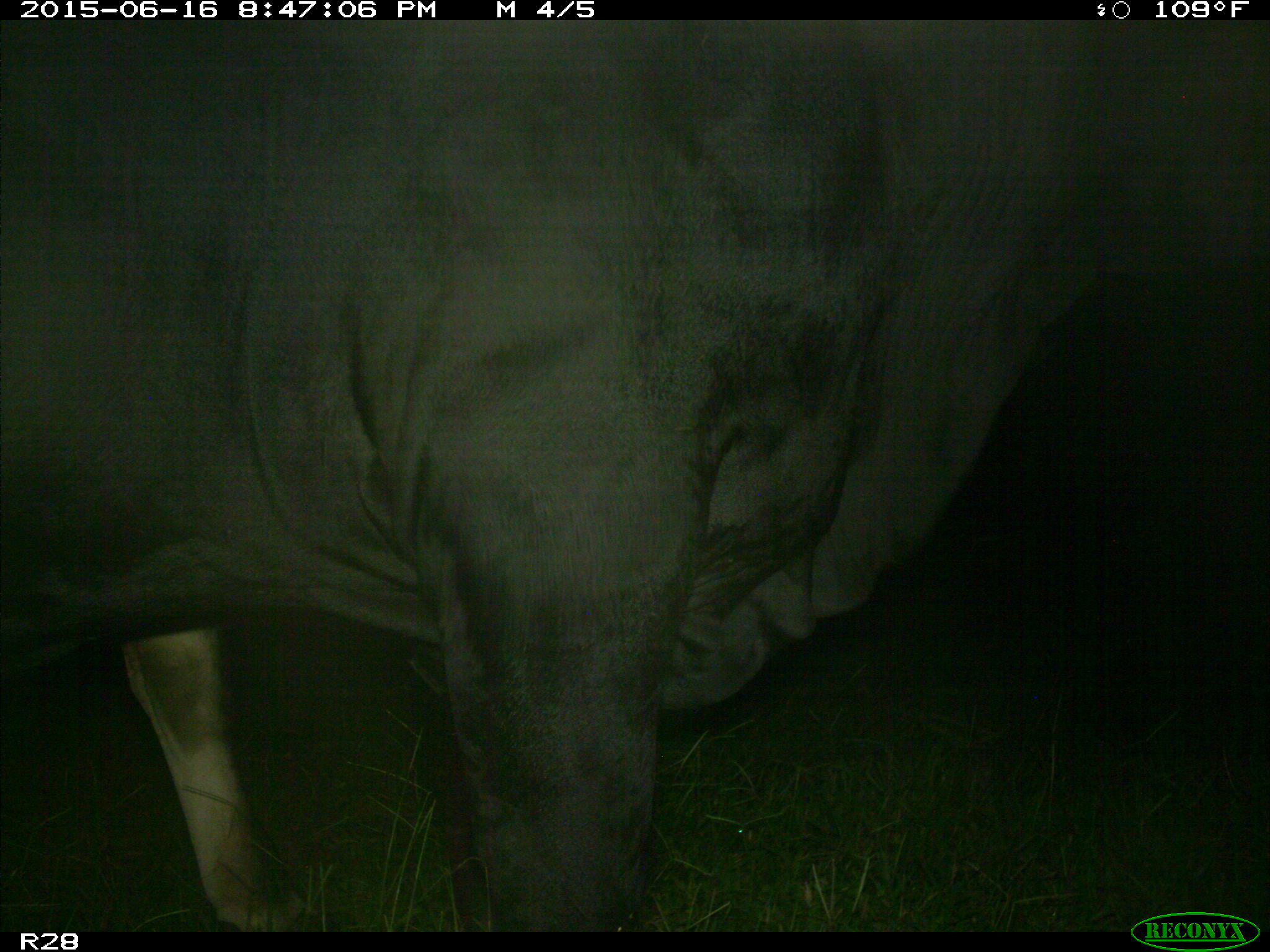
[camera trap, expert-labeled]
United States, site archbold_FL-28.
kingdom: Animalia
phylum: Chordata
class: Mammalia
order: Artiodactyla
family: Bovidae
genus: Bos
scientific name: Bos taurus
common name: domestic cow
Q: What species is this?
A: Bos taurus (domestic cow).